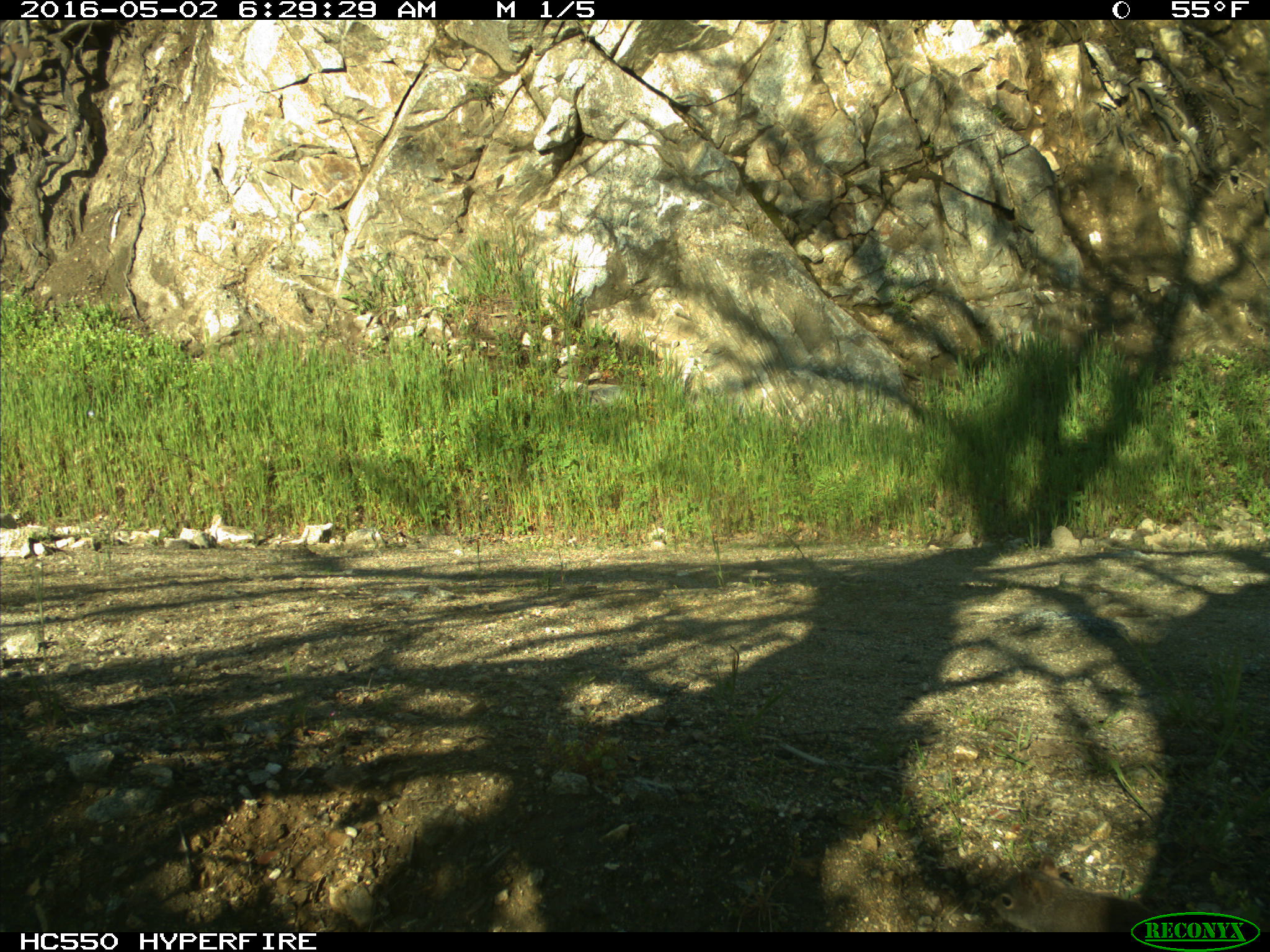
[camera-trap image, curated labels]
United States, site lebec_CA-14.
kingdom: Animalia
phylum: Chordata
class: Mammalia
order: Rodentia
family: Sciuridae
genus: Sciurus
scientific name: Sciurus carolinensis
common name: eastern gray squirrel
Sciurus carolinensis (eastern gray squirrel).